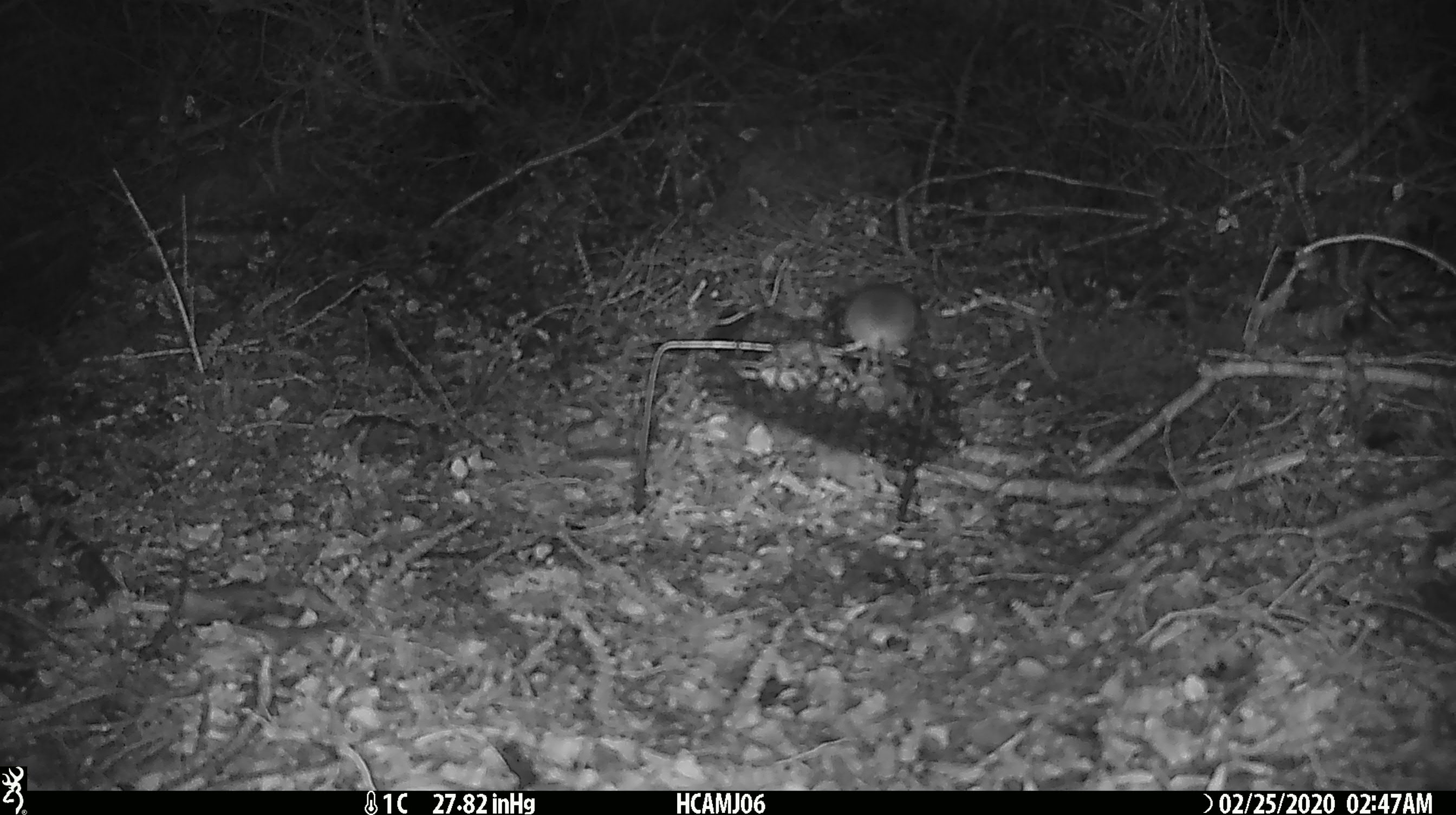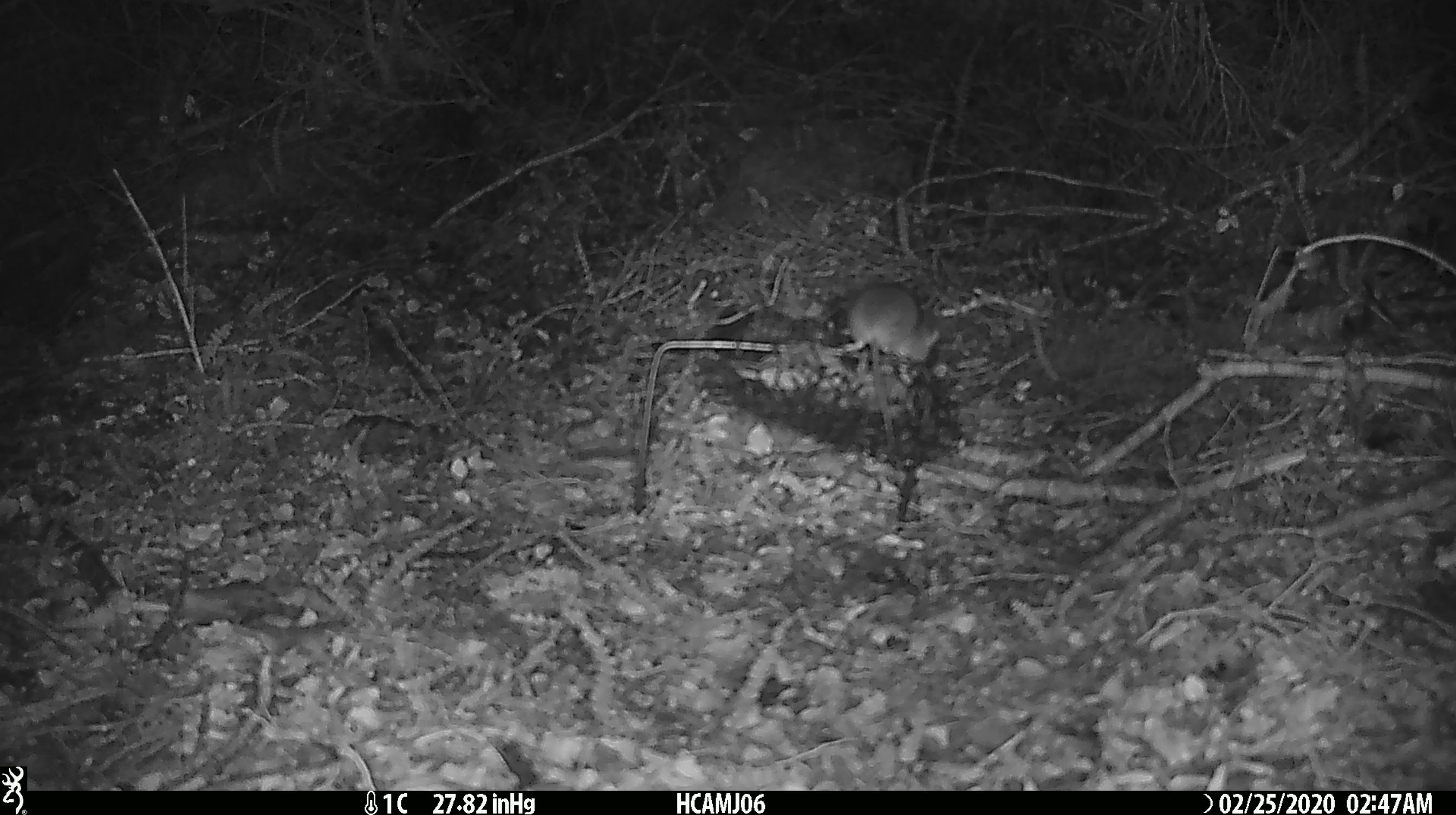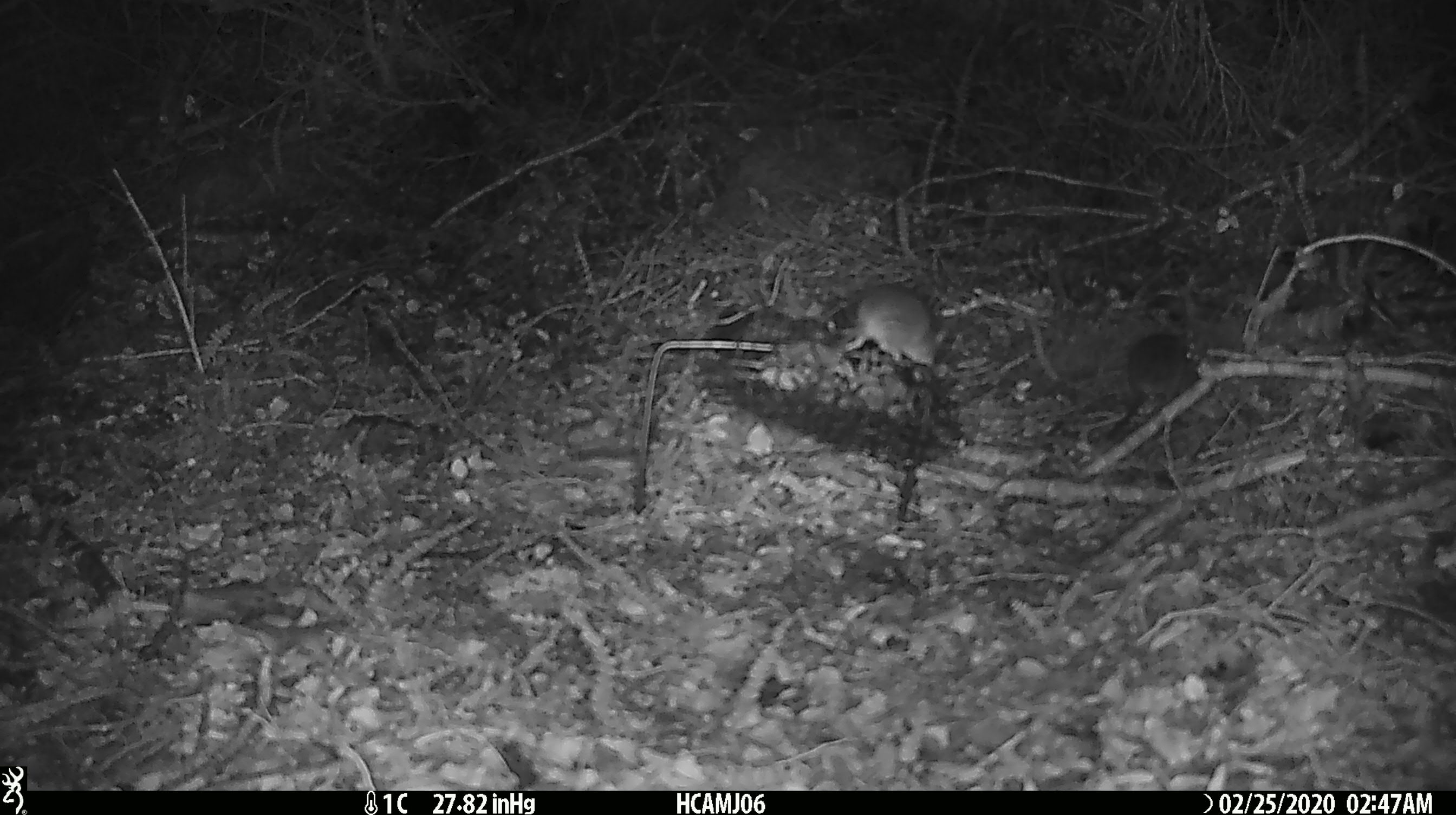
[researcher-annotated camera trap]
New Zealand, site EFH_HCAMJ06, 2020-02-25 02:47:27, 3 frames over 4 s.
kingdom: Animalia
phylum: Chordata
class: Mammalia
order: Rodentia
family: Muridae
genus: Mus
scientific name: Mus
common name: mouse